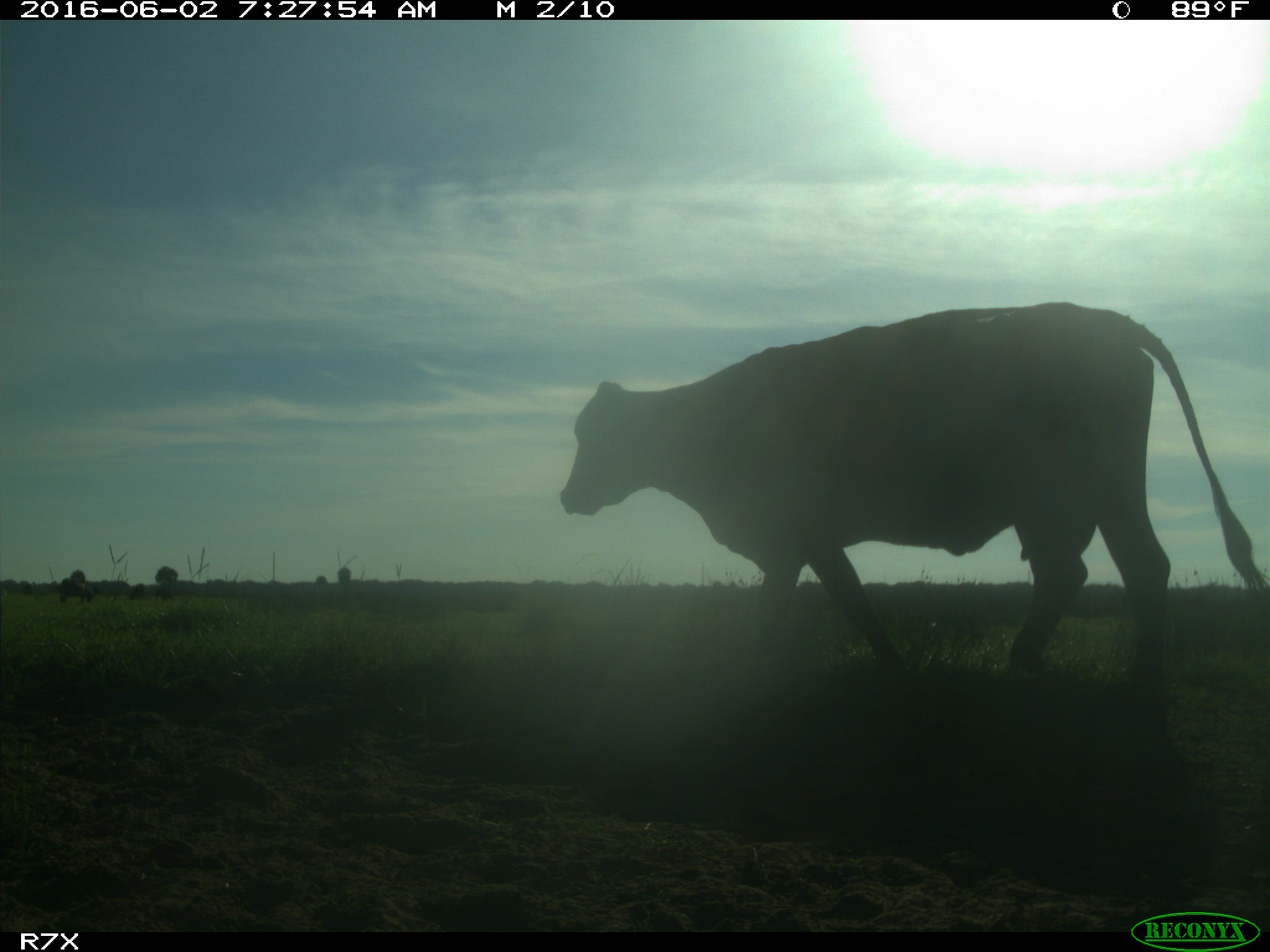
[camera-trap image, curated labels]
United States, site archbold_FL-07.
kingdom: Animalia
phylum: Chordata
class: Mammalia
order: Artiodactyla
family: Bovidae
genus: Bos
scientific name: Bos taurus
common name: domestic cow